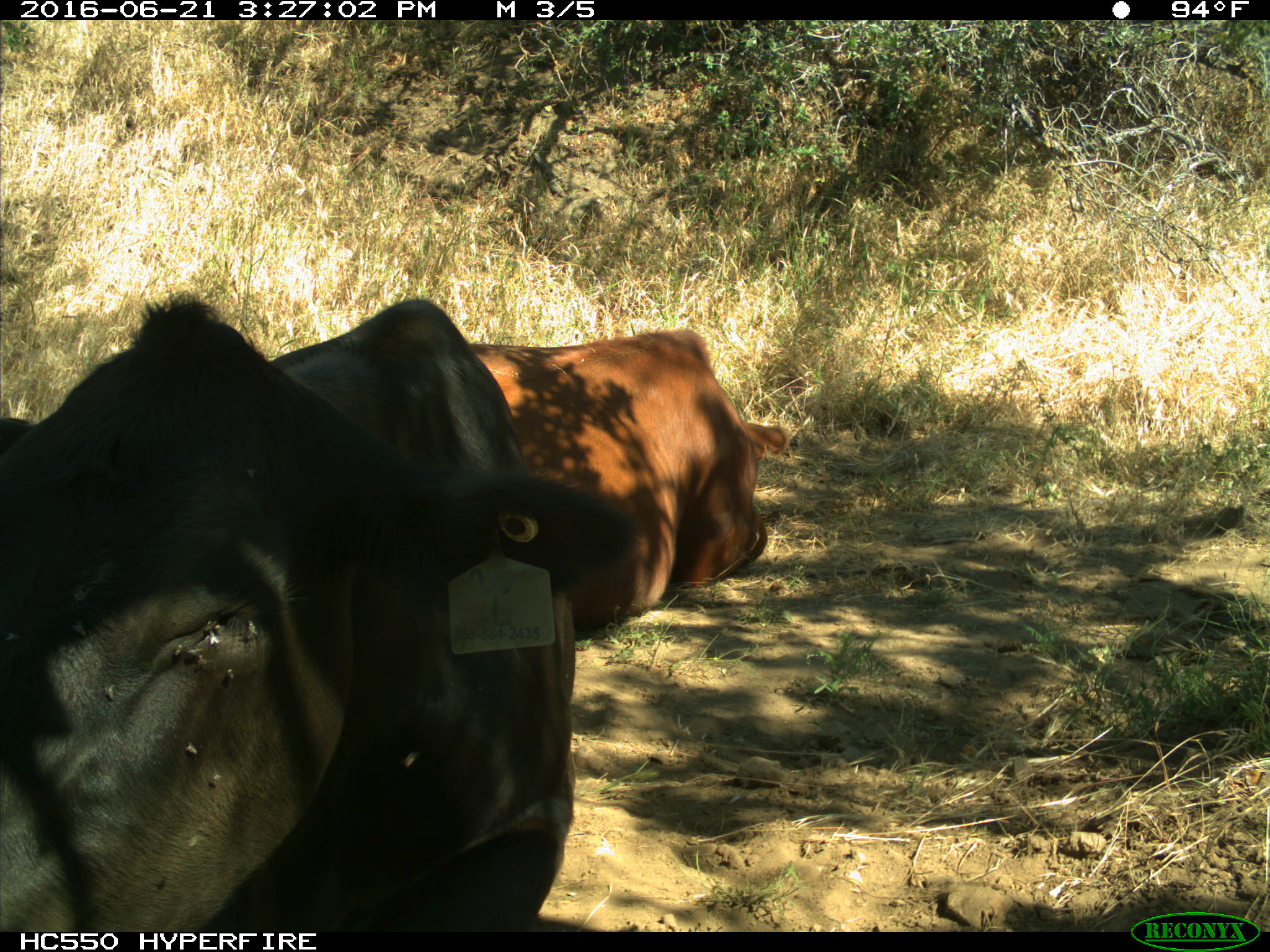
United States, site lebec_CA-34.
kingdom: Animalia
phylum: Chordata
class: Mammalia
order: Artiodactyla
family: Bovidae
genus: Bos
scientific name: Bos taurus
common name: domestic cow